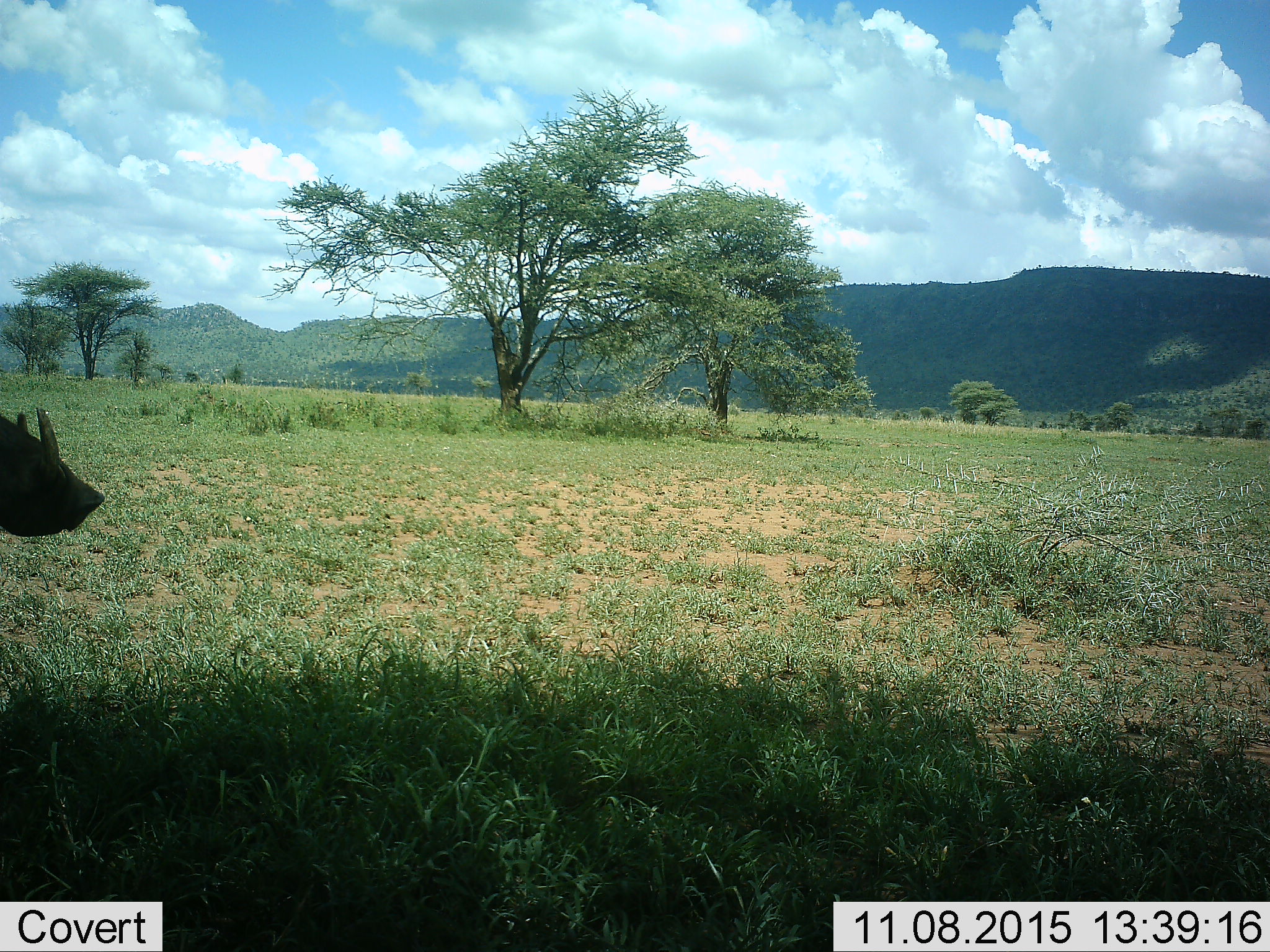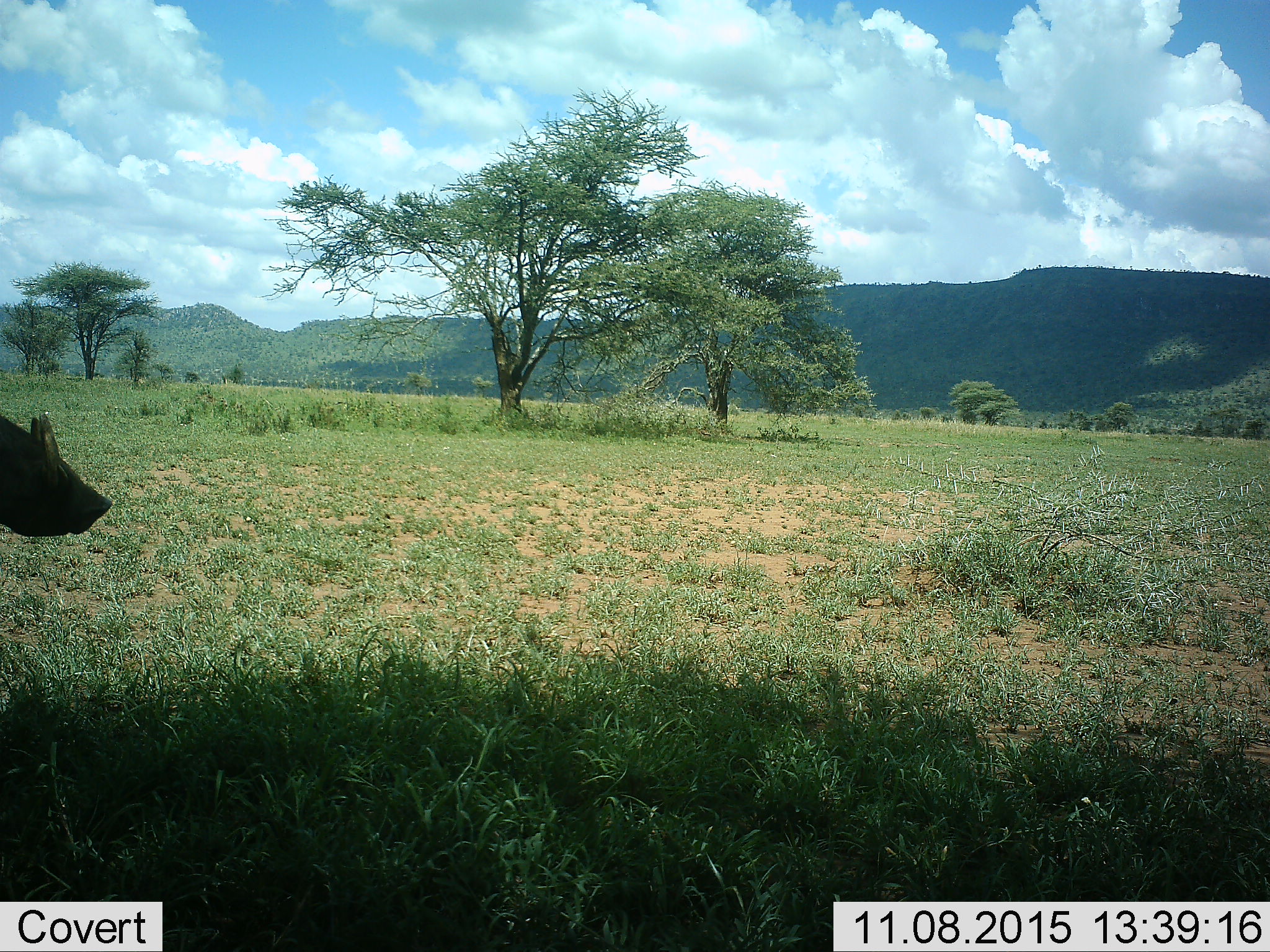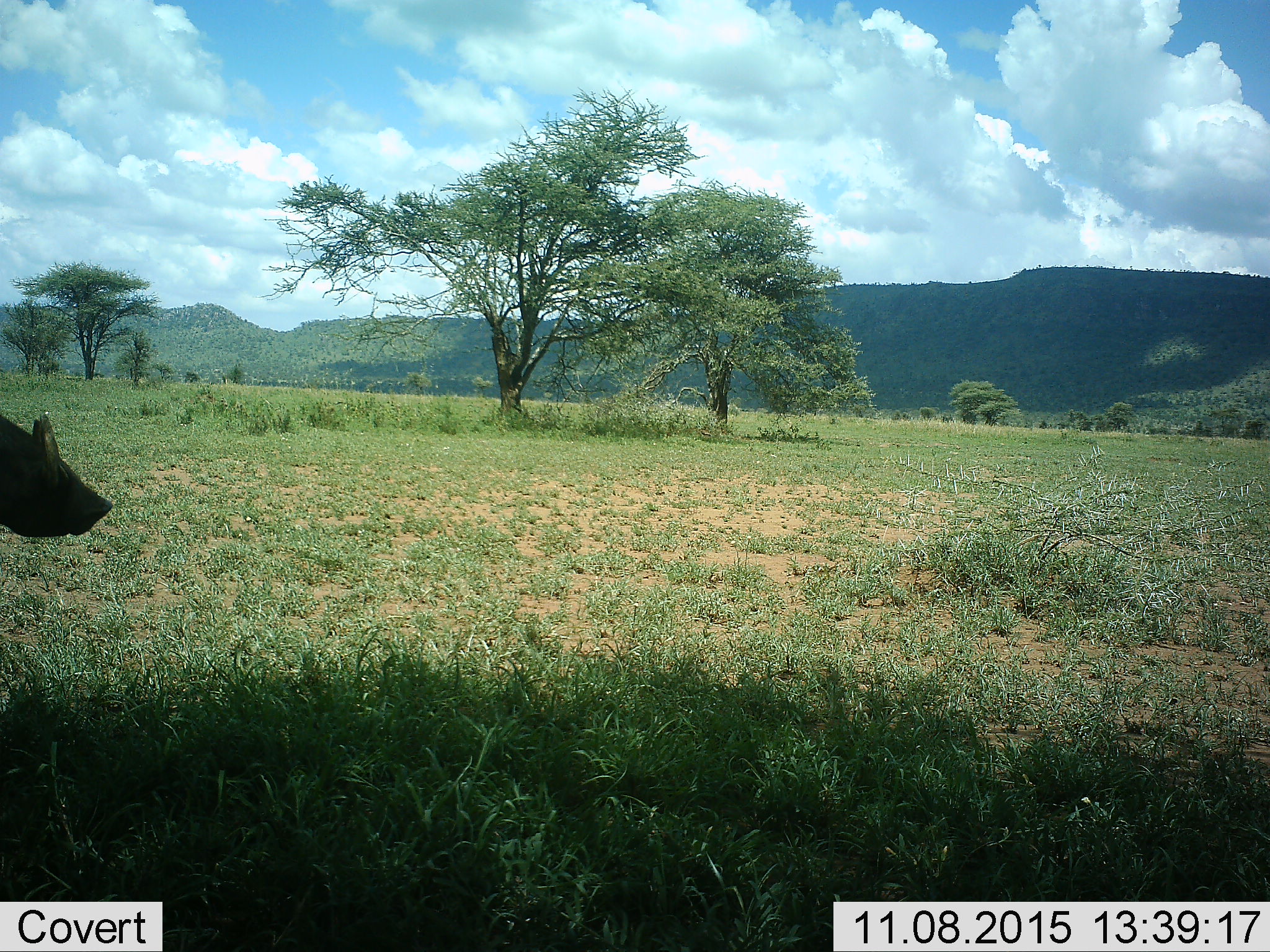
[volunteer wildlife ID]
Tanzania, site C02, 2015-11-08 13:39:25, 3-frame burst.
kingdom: Animalia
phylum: Chordata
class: Mammalia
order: Artiodactyla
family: Suidae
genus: Phacochoerus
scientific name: Phacochoerus africanus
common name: warthog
Warthog (Phacochoerus africanus), count 1. Behavior (volunteer vote fractions): standing 92%, resting 0%, moving 8%, interacting 0%. Young present (vote fraction): 0%. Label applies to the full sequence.